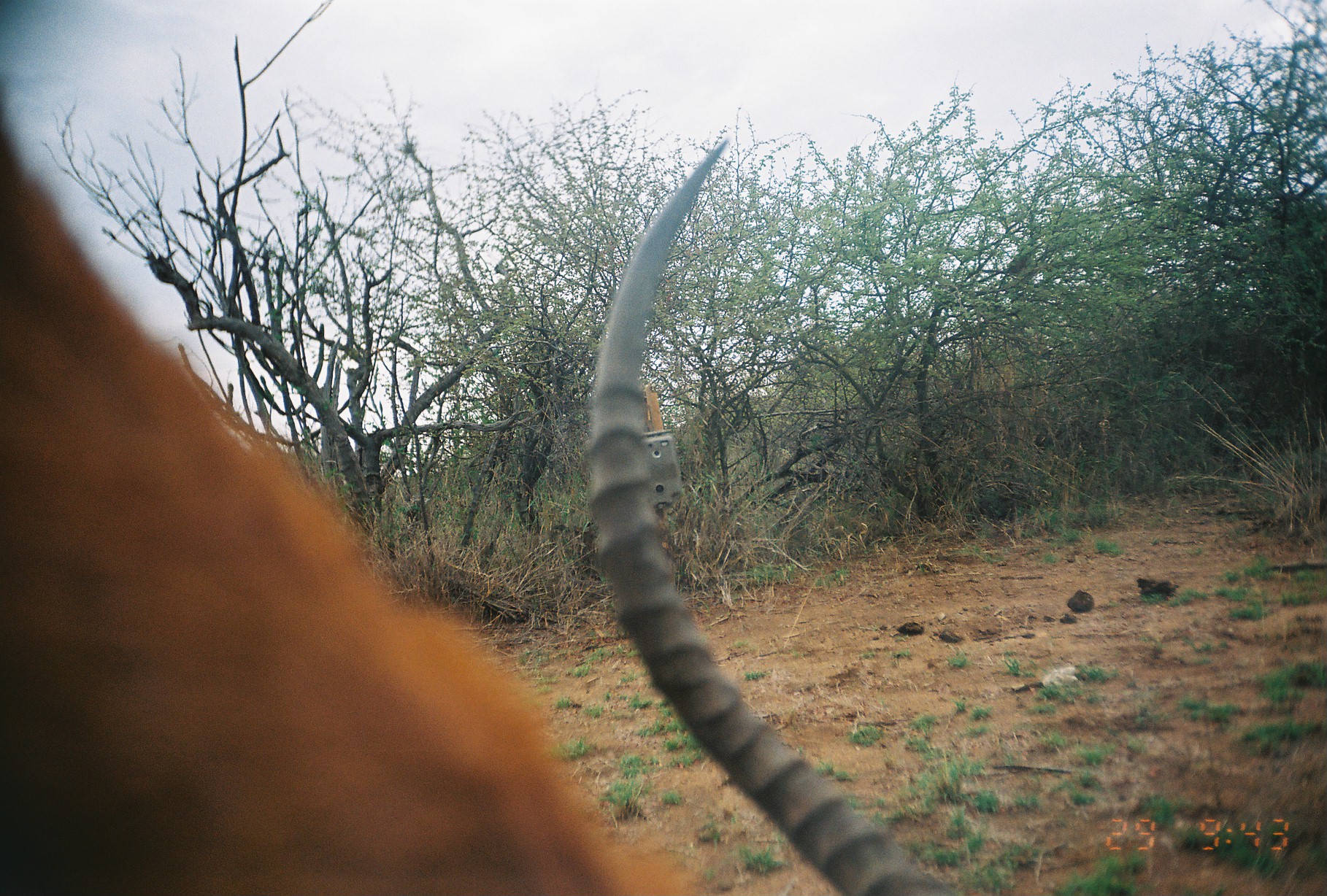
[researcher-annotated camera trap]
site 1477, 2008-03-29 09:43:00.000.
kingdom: Animalia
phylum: Chordata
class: Mammalia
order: Artiodactyla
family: Bovidae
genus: Aepyceros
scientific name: Aepyceros melampus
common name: impala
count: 1